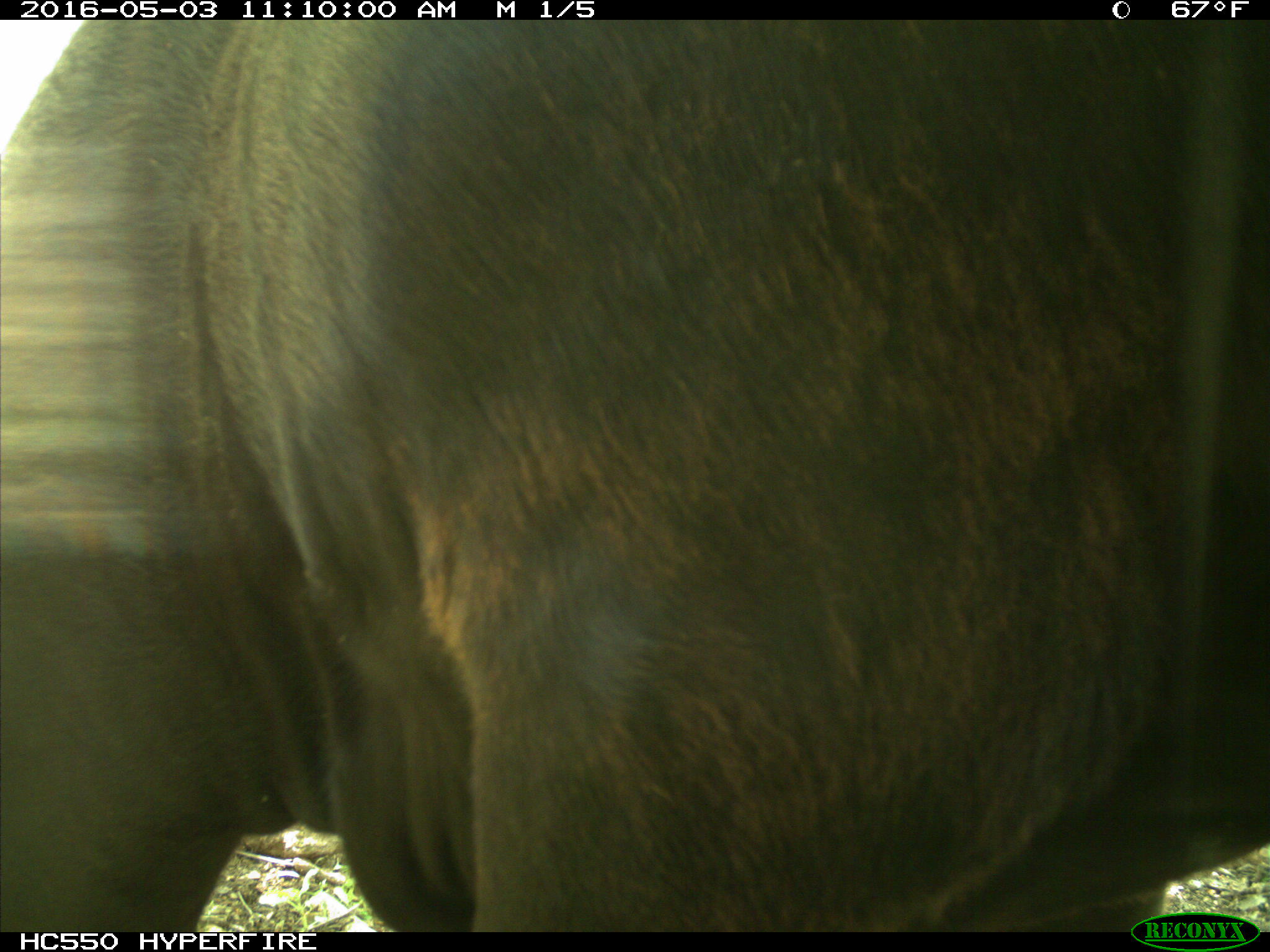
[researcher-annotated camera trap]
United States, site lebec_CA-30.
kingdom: Animalia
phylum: Chordata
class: Mammalia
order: Artiodactyla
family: Bovidae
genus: Bos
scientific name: Bos taurus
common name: domestic cow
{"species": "Bos taurus (domestic cow)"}